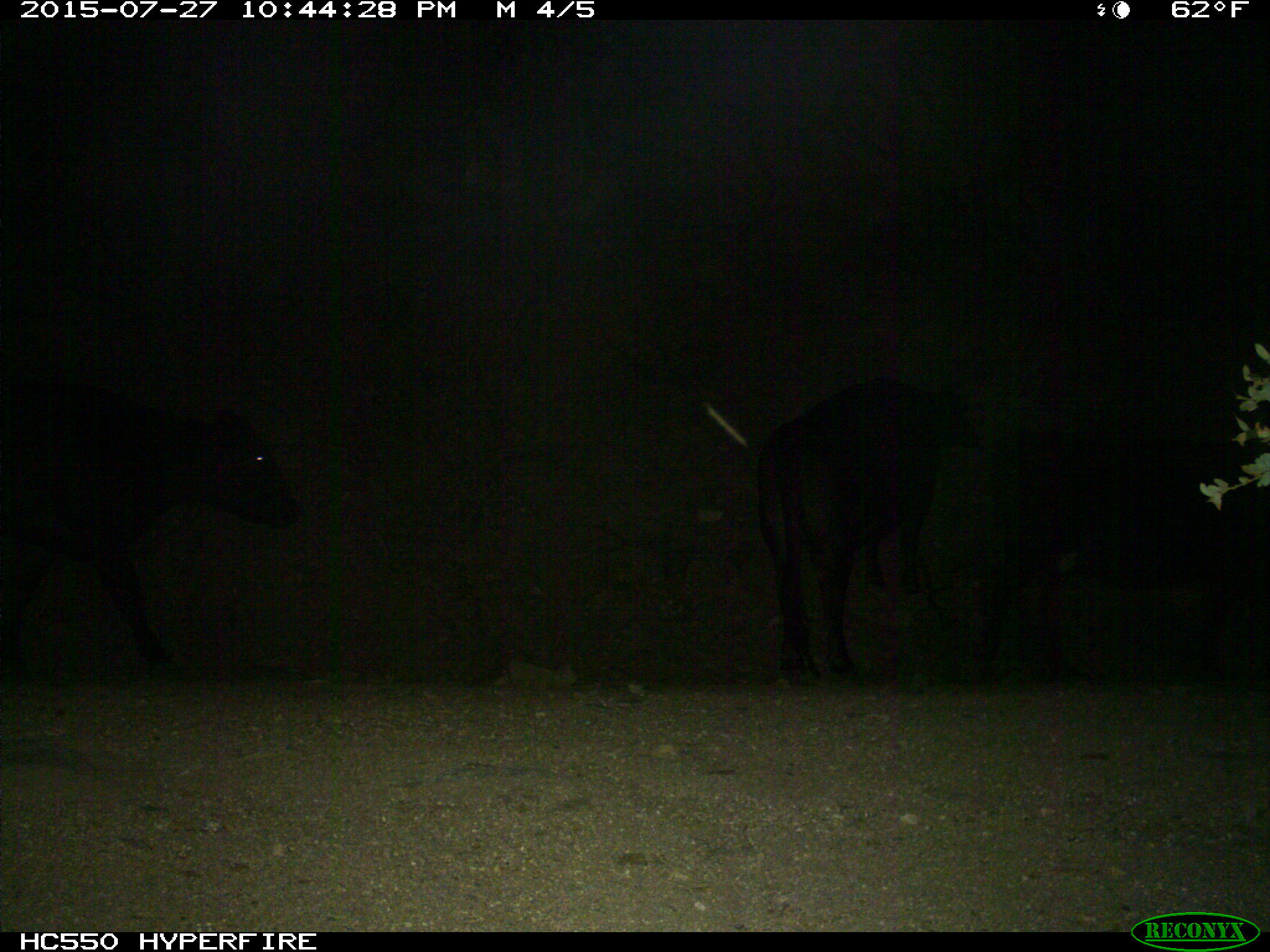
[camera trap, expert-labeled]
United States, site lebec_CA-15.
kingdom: Animalia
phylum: Chordata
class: Mammalia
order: Artiodactyla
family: Bovidae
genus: Bos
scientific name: Bos taurus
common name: domestic cow